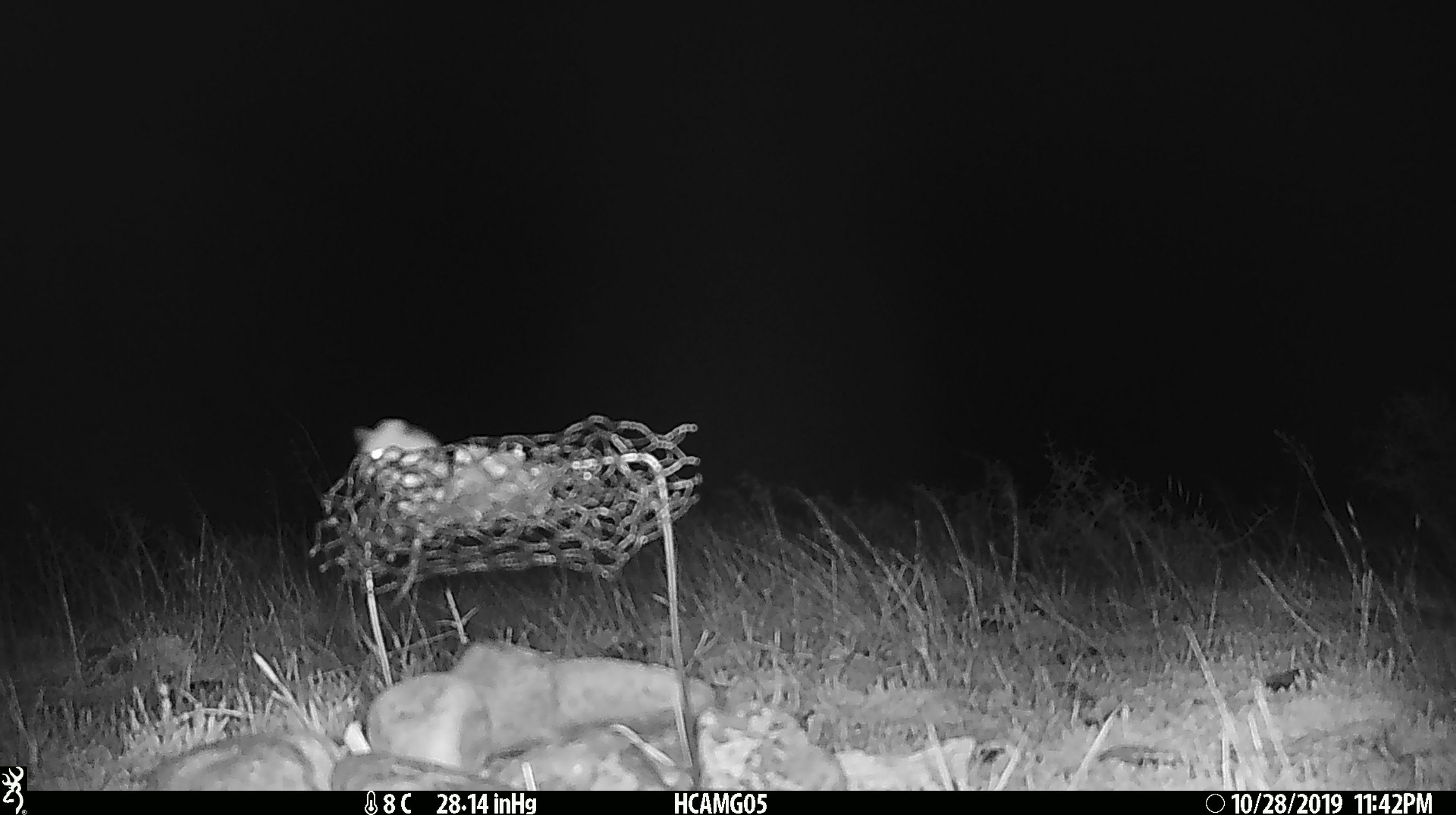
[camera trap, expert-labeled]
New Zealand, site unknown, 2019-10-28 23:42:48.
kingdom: Animalia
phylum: Chordata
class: Mammalia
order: Rodentia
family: Muridae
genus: Mus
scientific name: Mus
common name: mouse